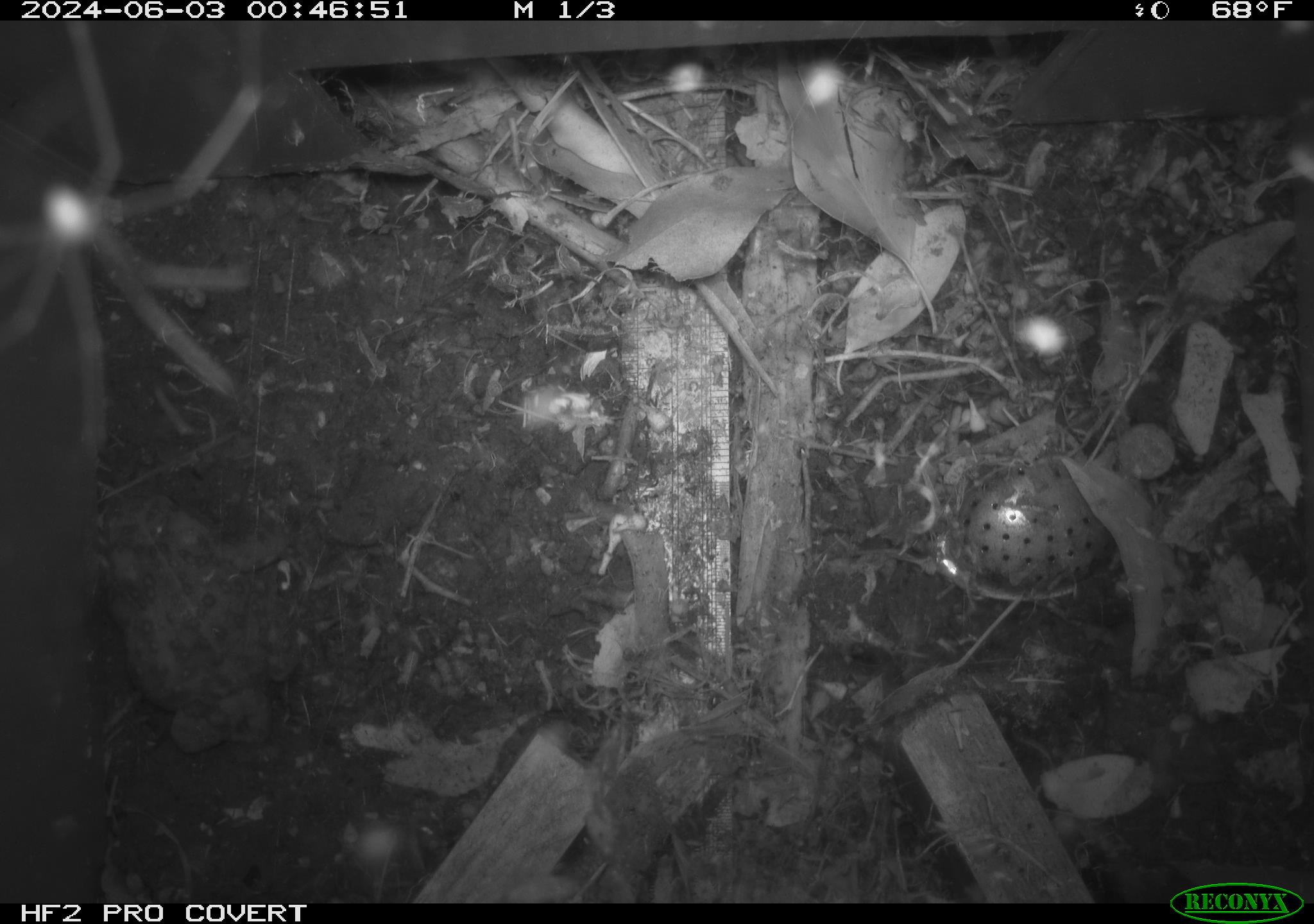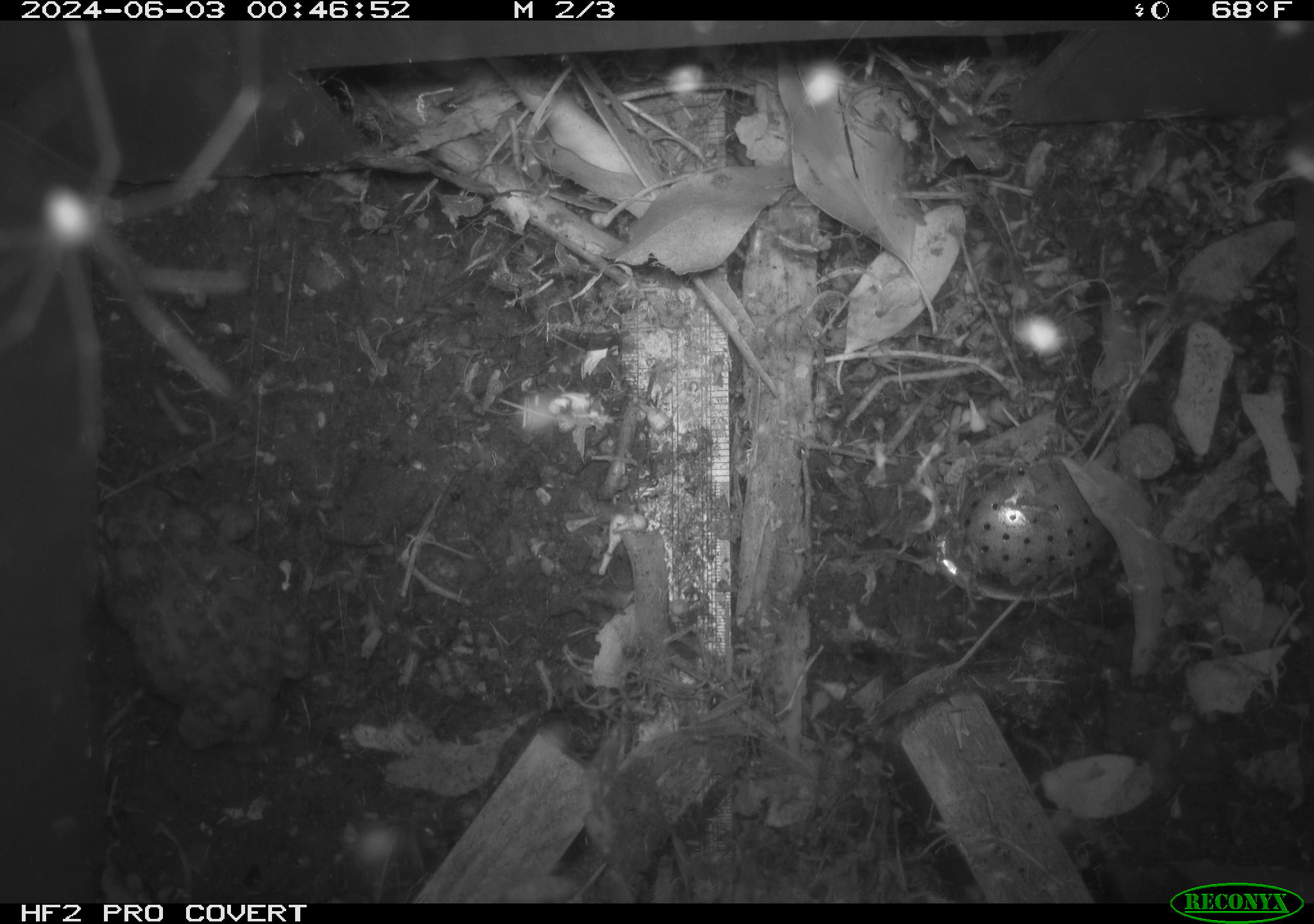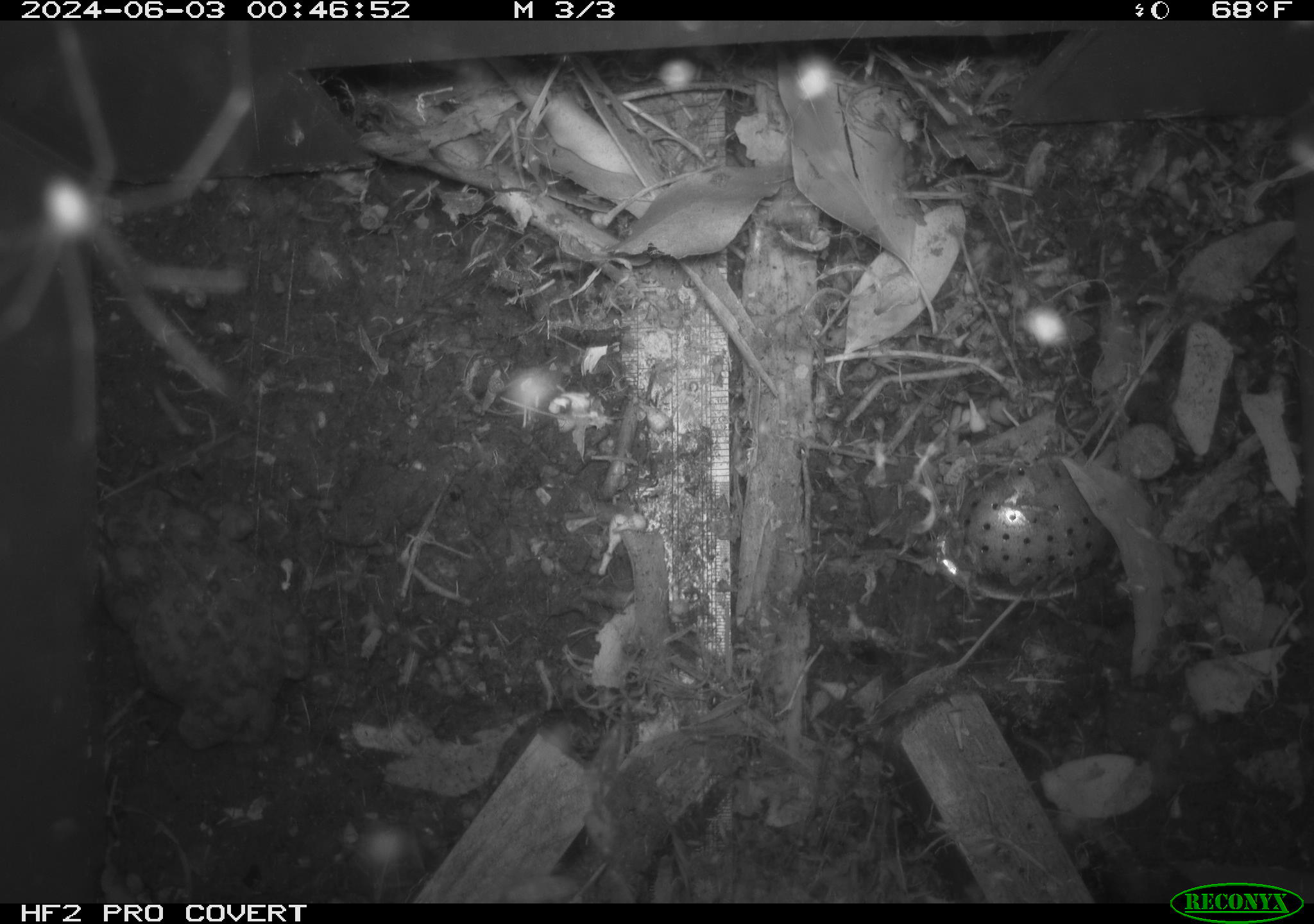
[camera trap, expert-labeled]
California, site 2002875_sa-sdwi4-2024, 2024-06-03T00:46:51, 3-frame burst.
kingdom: Animalia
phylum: Arthropoda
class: Arachnida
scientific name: Arachnida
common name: arachnids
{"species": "arachnids (Arachnida)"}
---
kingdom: Animalia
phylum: Chordata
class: Amphibia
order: Anura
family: Bufonidae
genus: Anaxyrus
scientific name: Anaxyrus boreas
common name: western toad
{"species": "western toad (Anaxyrus boreas)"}